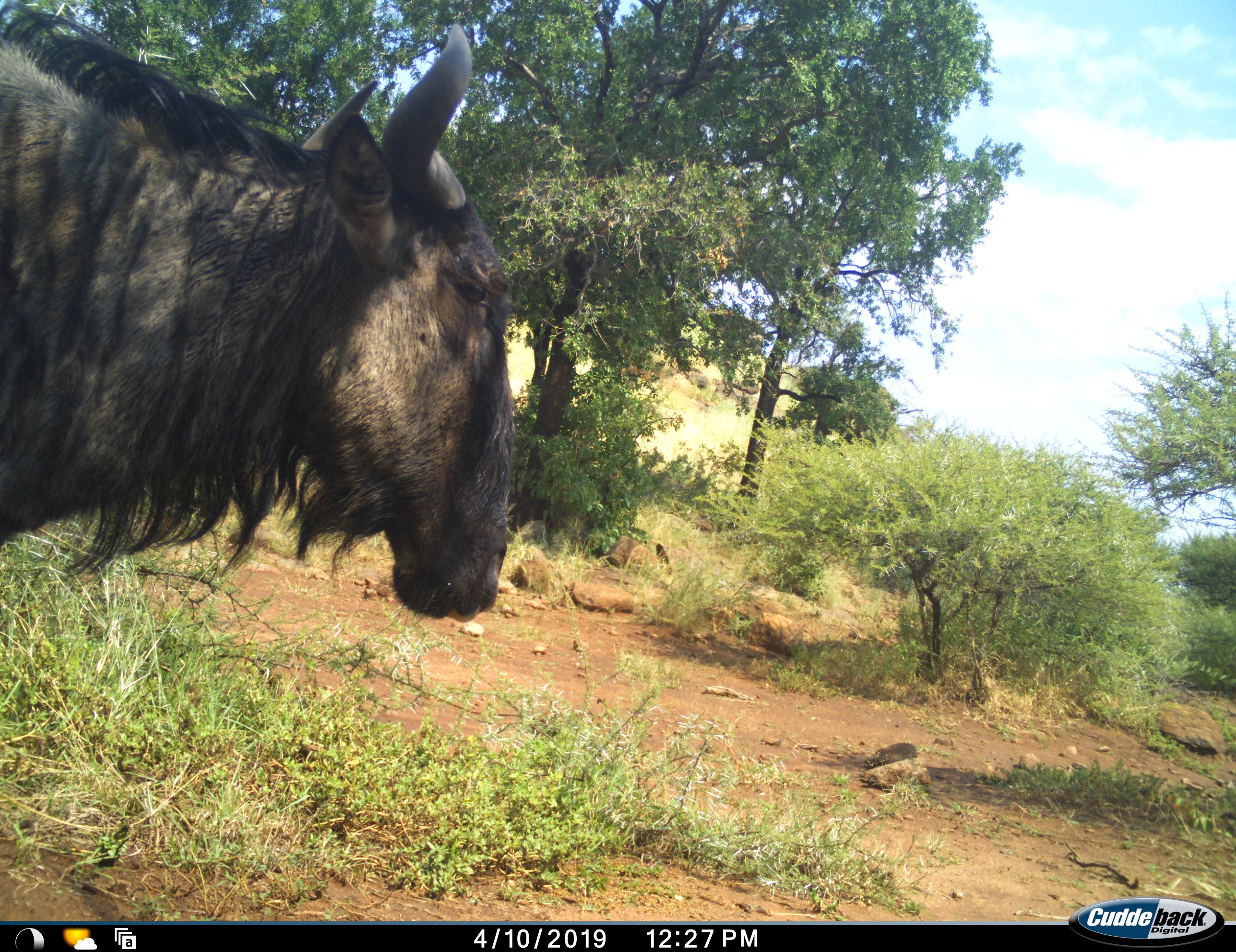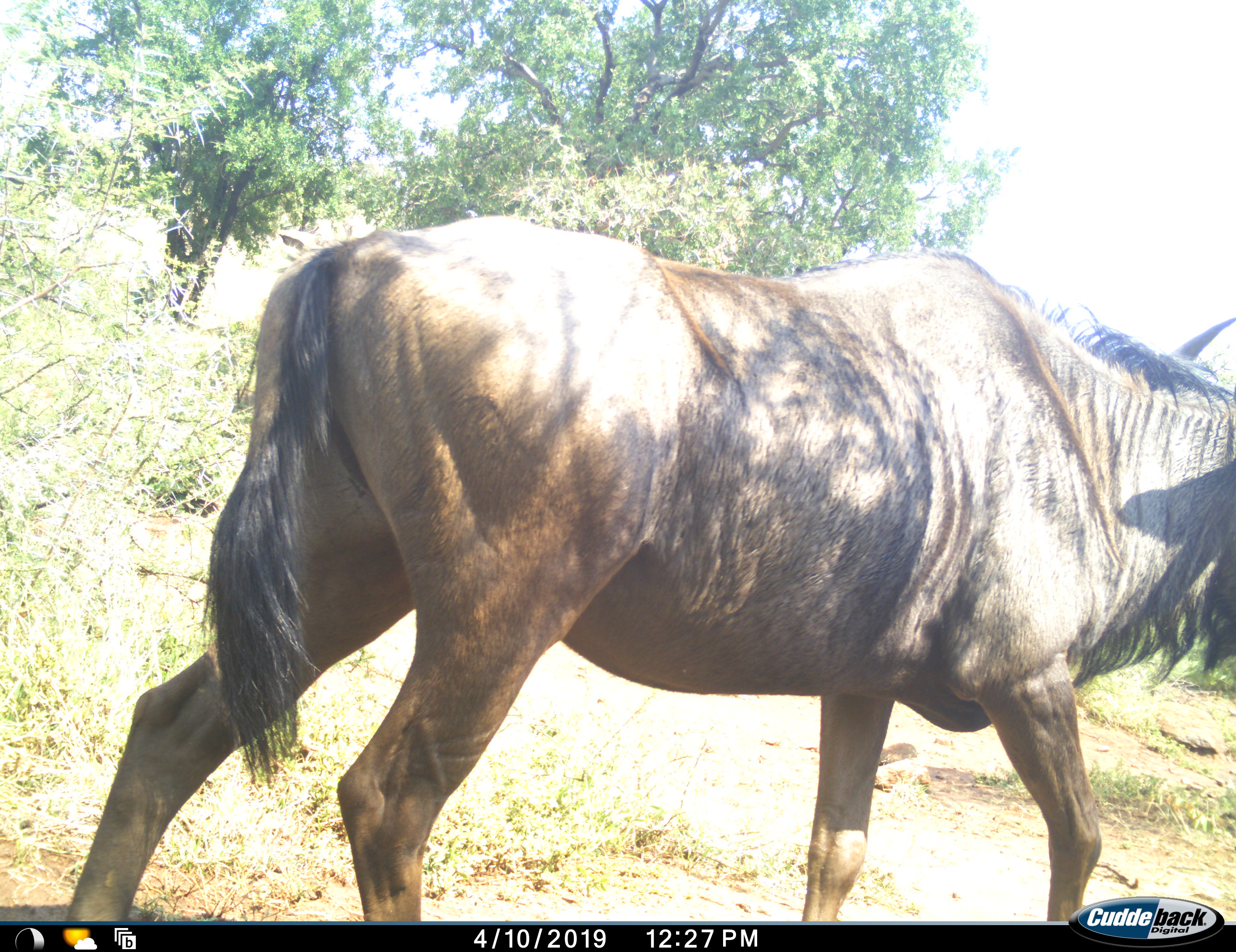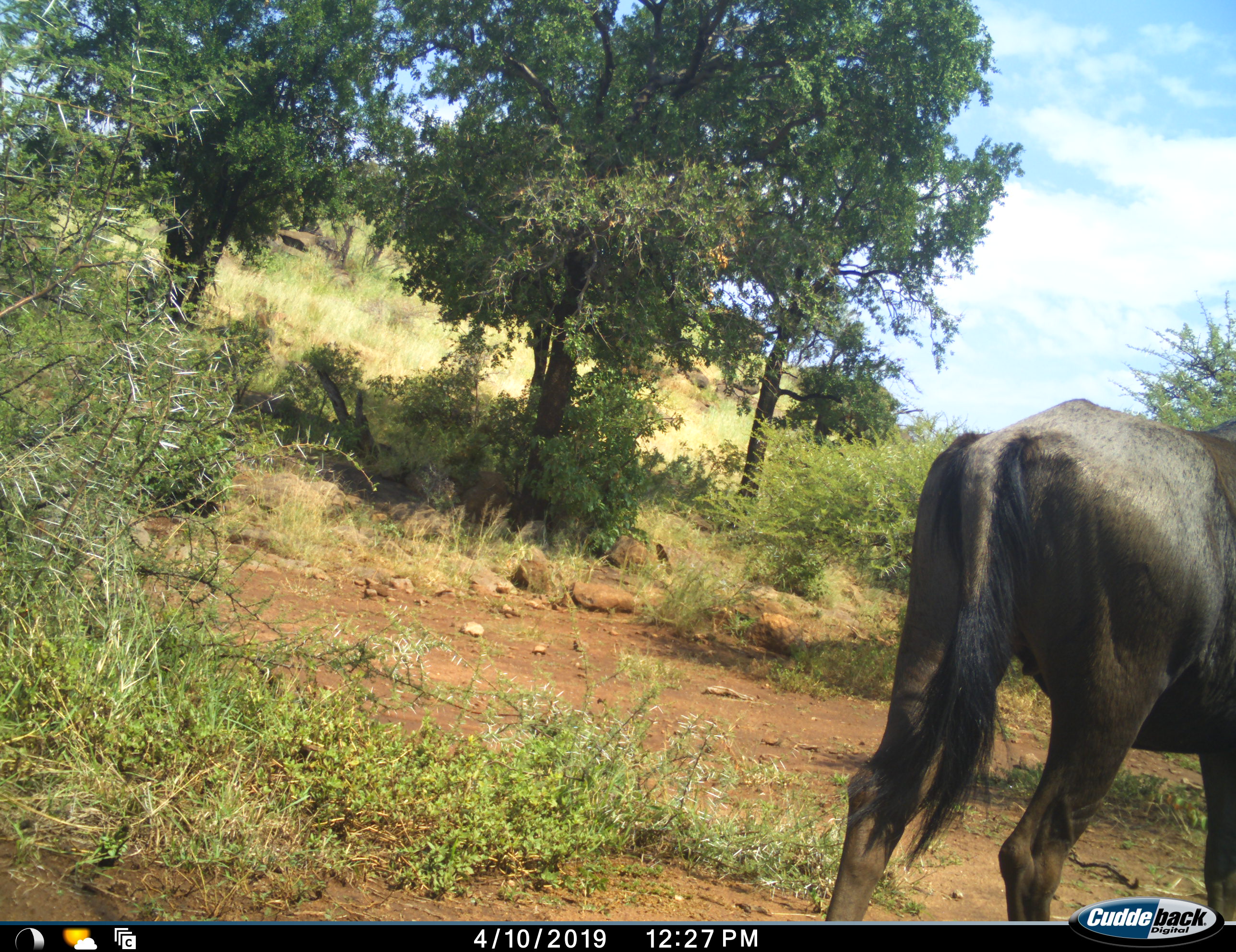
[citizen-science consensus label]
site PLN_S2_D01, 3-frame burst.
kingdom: Animalia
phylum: Chordata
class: Mammalia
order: Artiodactyla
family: Bovidae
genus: Connochaetes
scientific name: Connochaetes taurinus taurinus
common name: blue wildebeest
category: wildebeestblue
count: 1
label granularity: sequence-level